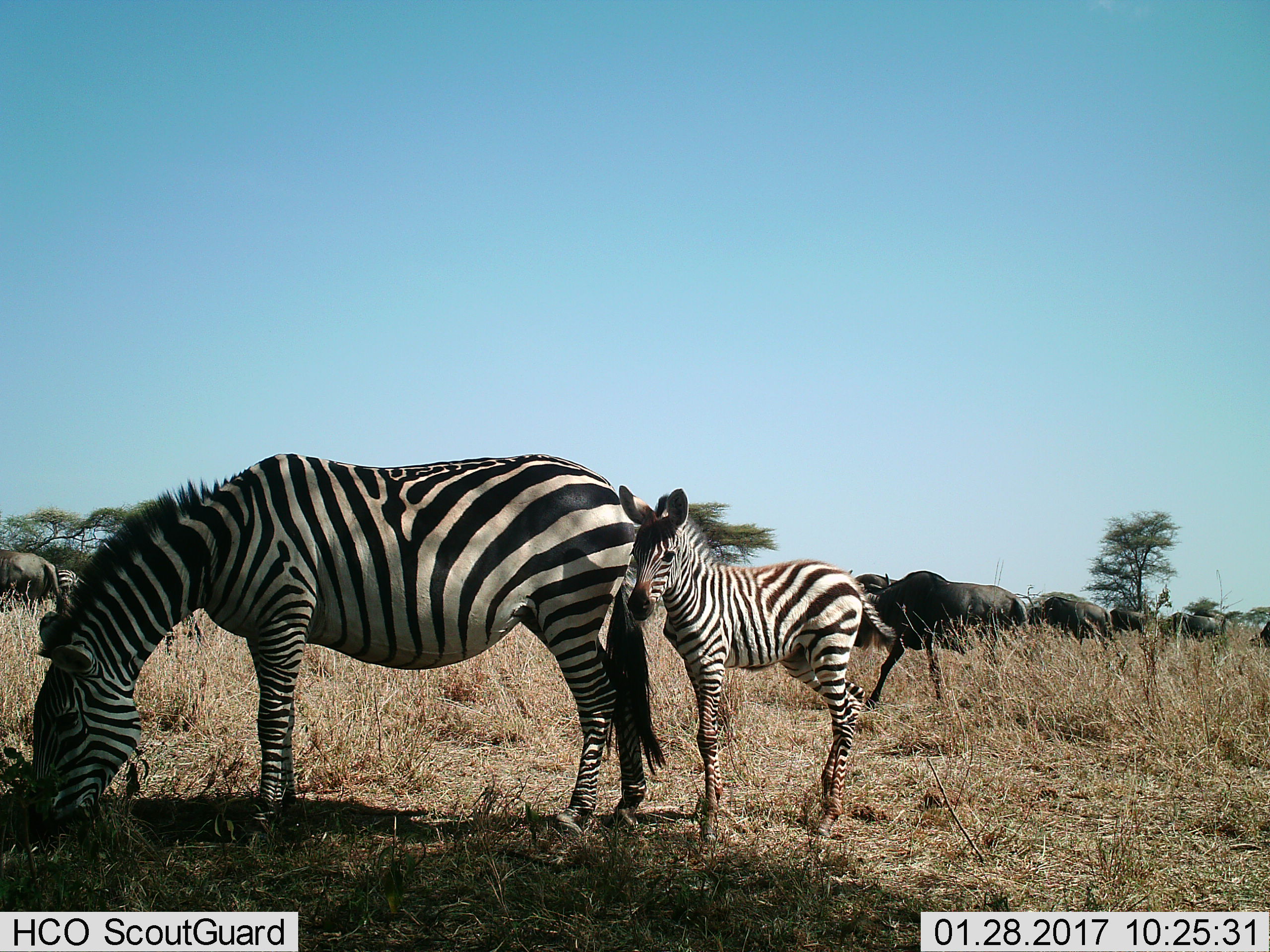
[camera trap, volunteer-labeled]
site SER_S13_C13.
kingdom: Animalia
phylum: Chordata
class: Mammalia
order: Artiodactyla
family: Bovidae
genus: Connochaetes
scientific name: Connochaetes taurinus taurinus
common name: blue wildebeest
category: wildebeestblue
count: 7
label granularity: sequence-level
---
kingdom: Animalia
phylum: Chordata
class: Mammalia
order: Perissodactyla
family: Equidae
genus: Equus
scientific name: Equus quagga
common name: plains zebra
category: zebraplains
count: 3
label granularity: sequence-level